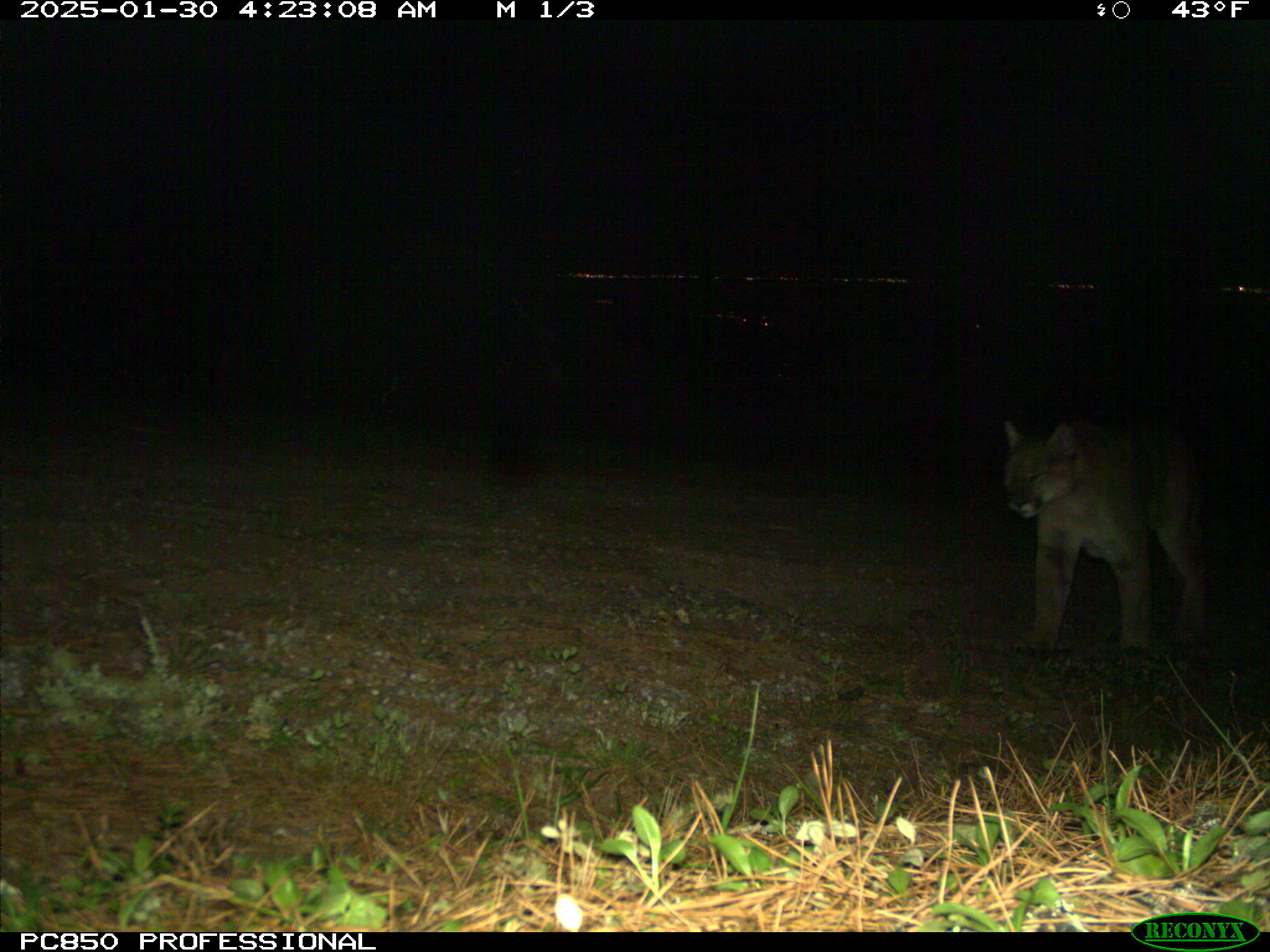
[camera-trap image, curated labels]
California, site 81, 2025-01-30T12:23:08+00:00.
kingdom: Animalia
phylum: Chordata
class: Mammalia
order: Carnivora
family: Felidae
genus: Puma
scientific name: Puma concolor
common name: puma